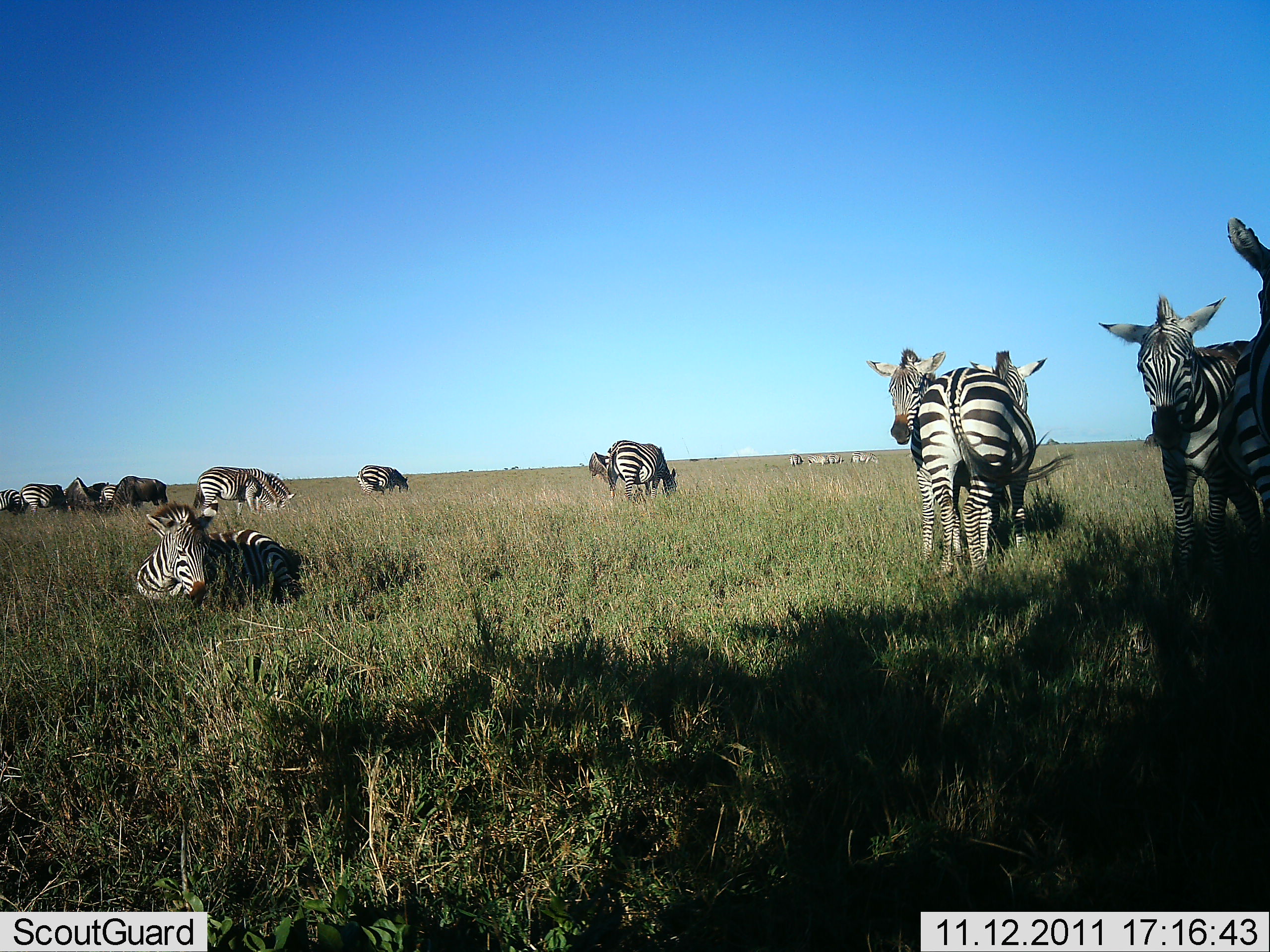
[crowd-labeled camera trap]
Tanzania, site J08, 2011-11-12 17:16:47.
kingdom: Animalia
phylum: Chordata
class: Mammalia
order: Perissodactyla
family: Equidae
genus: Equus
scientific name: Equus quagga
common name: plains zebra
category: zebra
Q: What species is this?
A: Zebra (plains zebra) (Equus quagga).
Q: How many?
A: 11-50.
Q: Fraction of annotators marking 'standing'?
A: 93%.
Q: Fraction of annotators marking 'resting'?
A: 87%.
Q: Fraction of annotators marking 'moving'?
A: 0%.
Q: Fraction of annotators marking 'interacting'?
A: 7%.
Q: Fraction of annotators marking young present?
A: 0%.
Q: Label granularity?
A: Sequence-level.